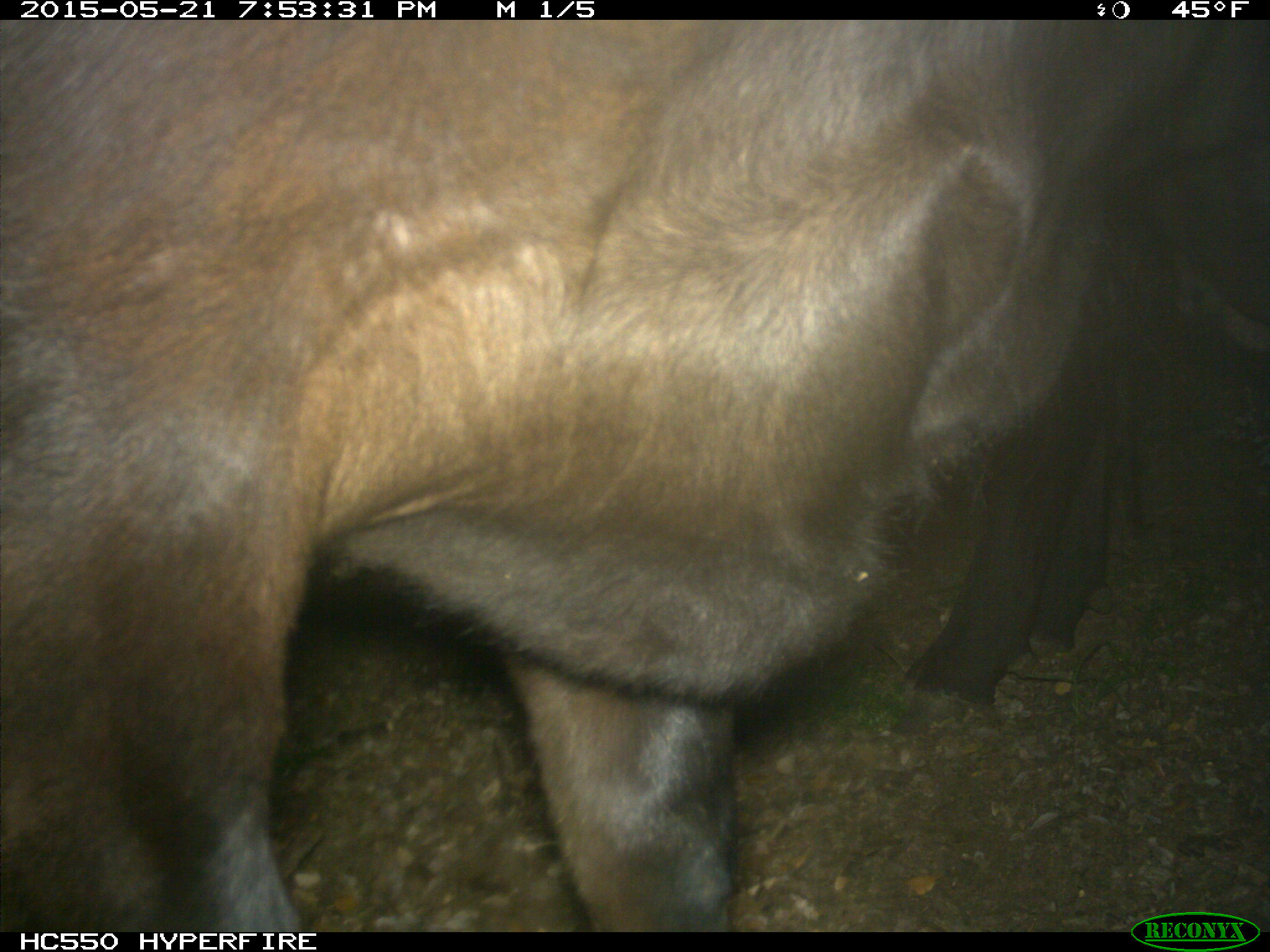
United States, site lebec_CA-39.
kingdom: Animalia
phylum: Chordata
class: Mammalia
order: Artiodactyla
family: Bovidae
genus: Bos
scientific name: Bos taurus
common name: domestic cow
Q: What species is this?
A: Bos taurus (domestic cow).